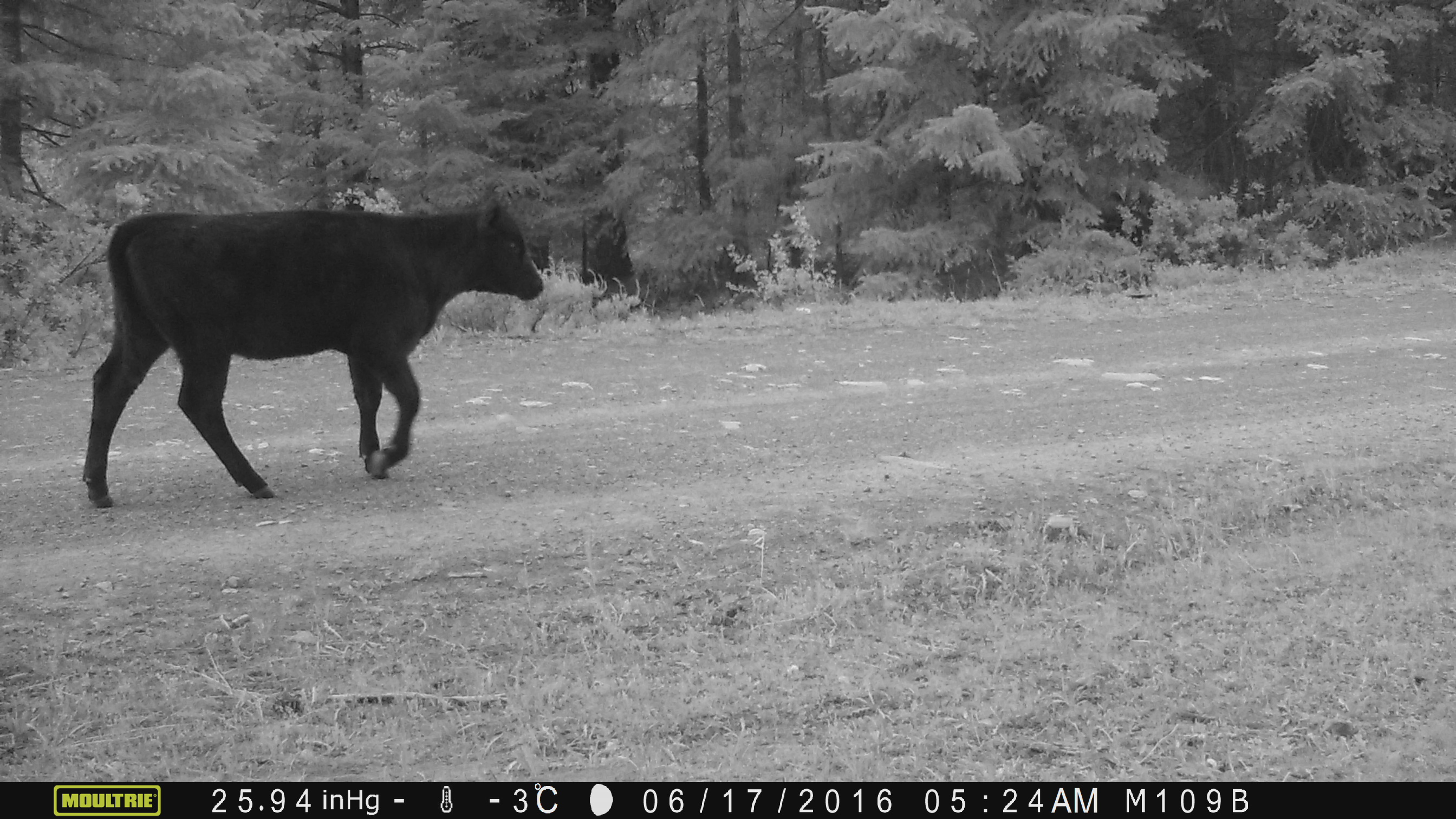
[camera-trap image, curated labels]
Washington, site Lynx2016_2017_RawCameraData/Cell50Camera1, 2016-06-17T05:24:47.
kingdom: Animalia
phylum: Chordata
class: Mammalia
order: Artiodactyla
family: Bovidae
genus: Bos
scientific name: Bos taurus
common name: domestic cattle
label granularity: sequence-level